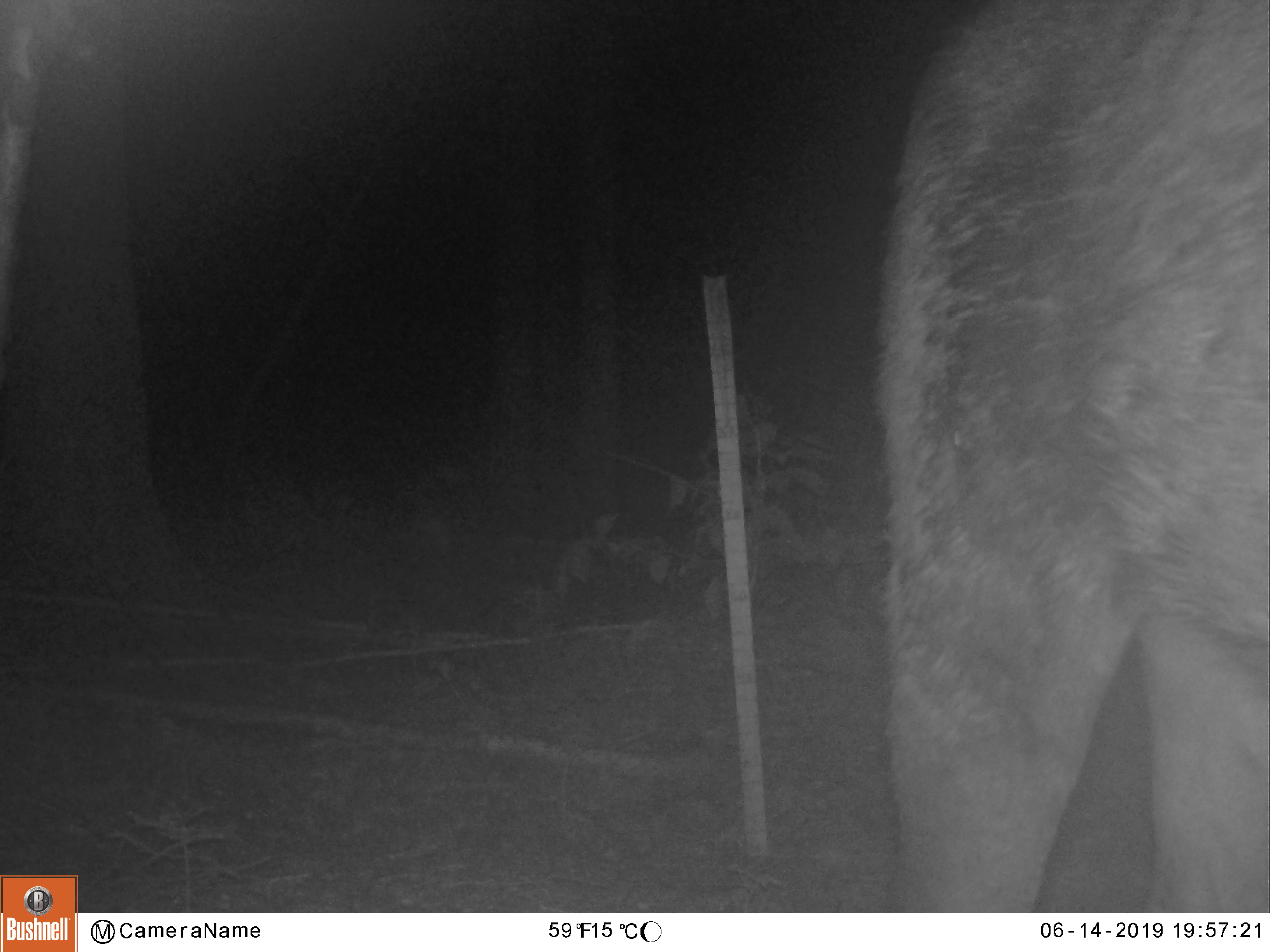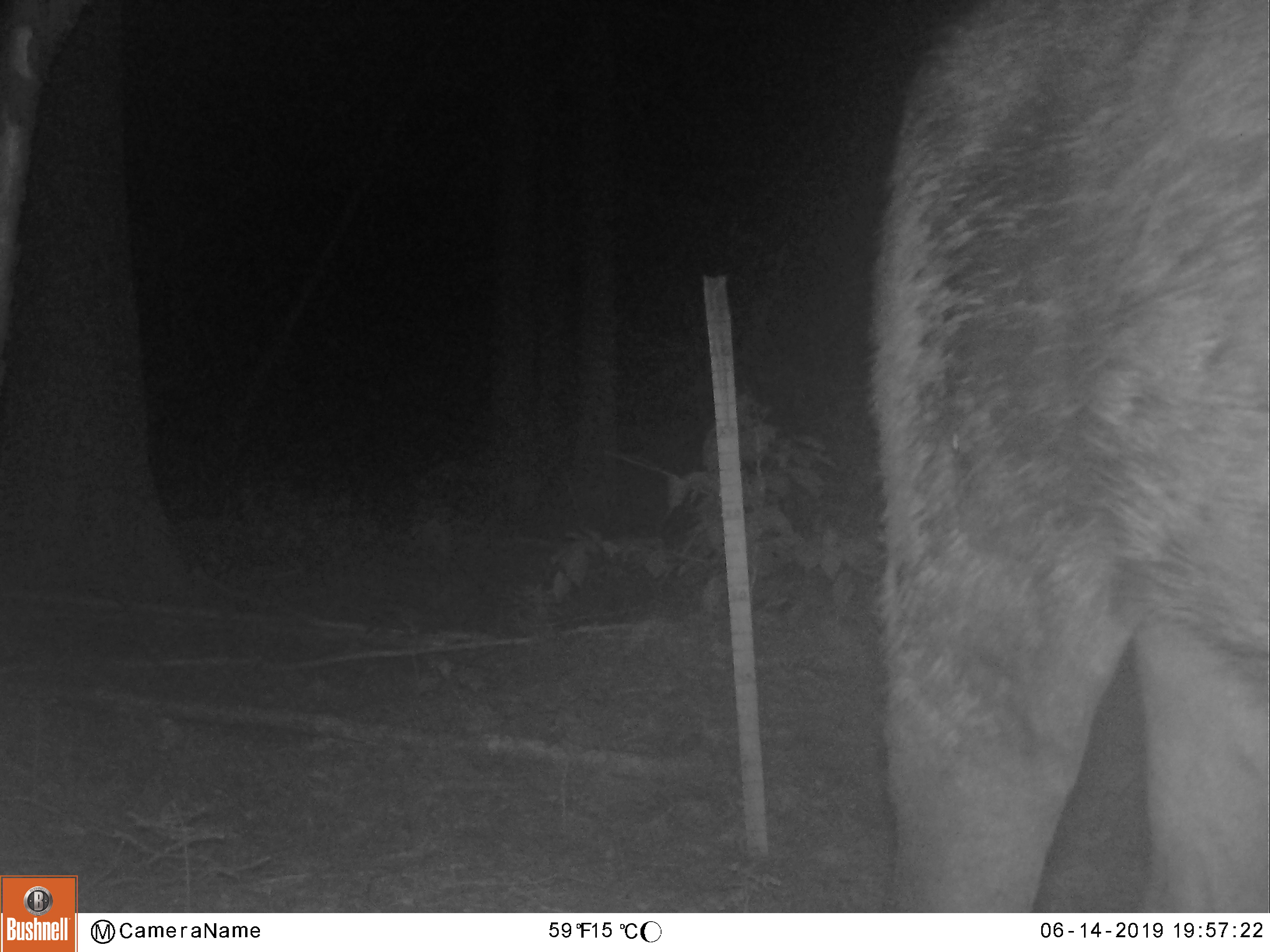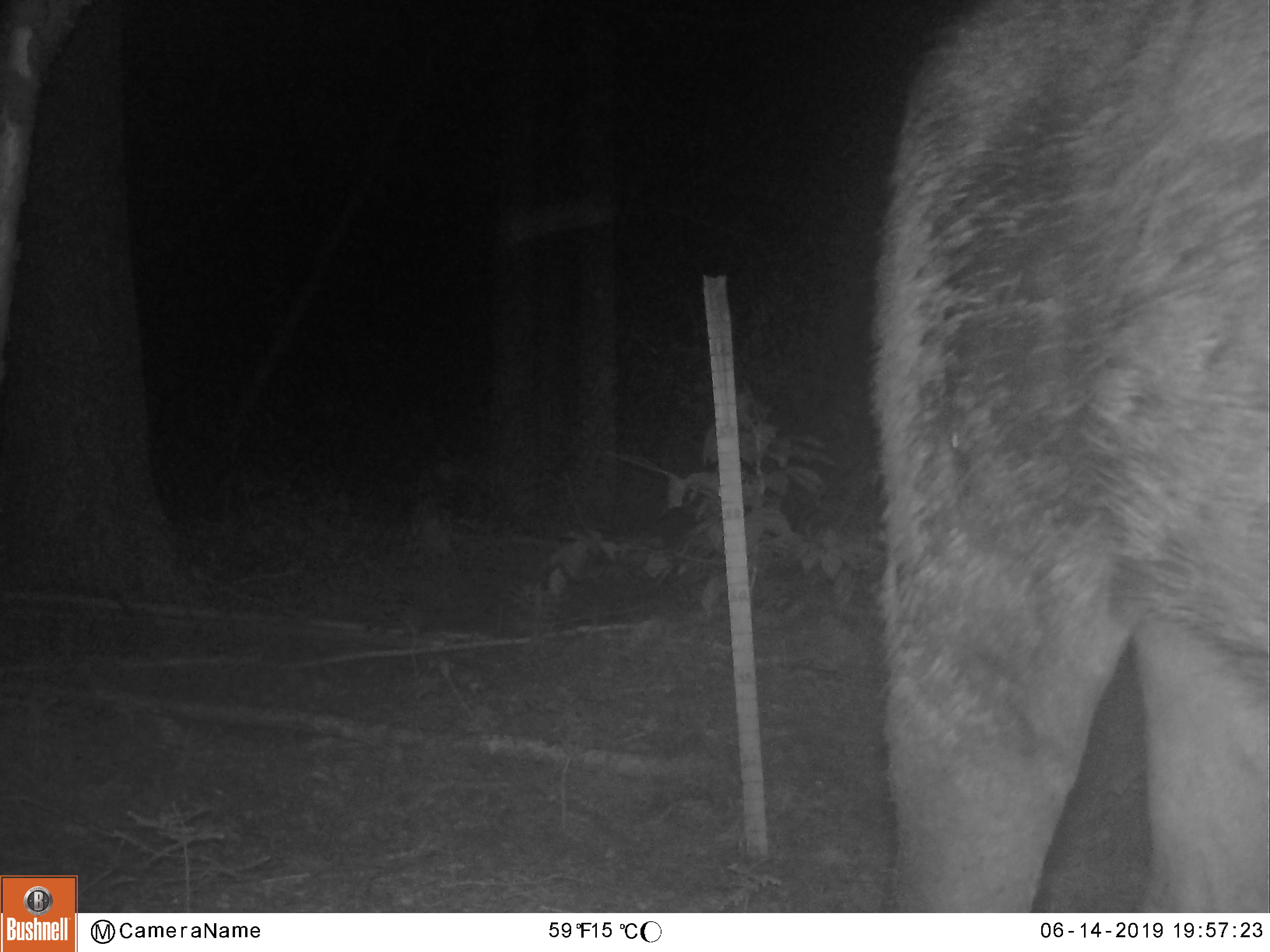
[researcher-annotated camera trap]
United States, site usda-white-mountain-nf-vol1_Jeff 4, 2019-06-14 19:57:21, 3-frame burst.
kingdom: Animalia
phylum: Chordata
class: Mammalia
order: Artiodactyla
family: Cervidae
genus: Alces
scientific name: Alces alces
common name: moose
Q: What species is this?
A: Moose (Alces alces).